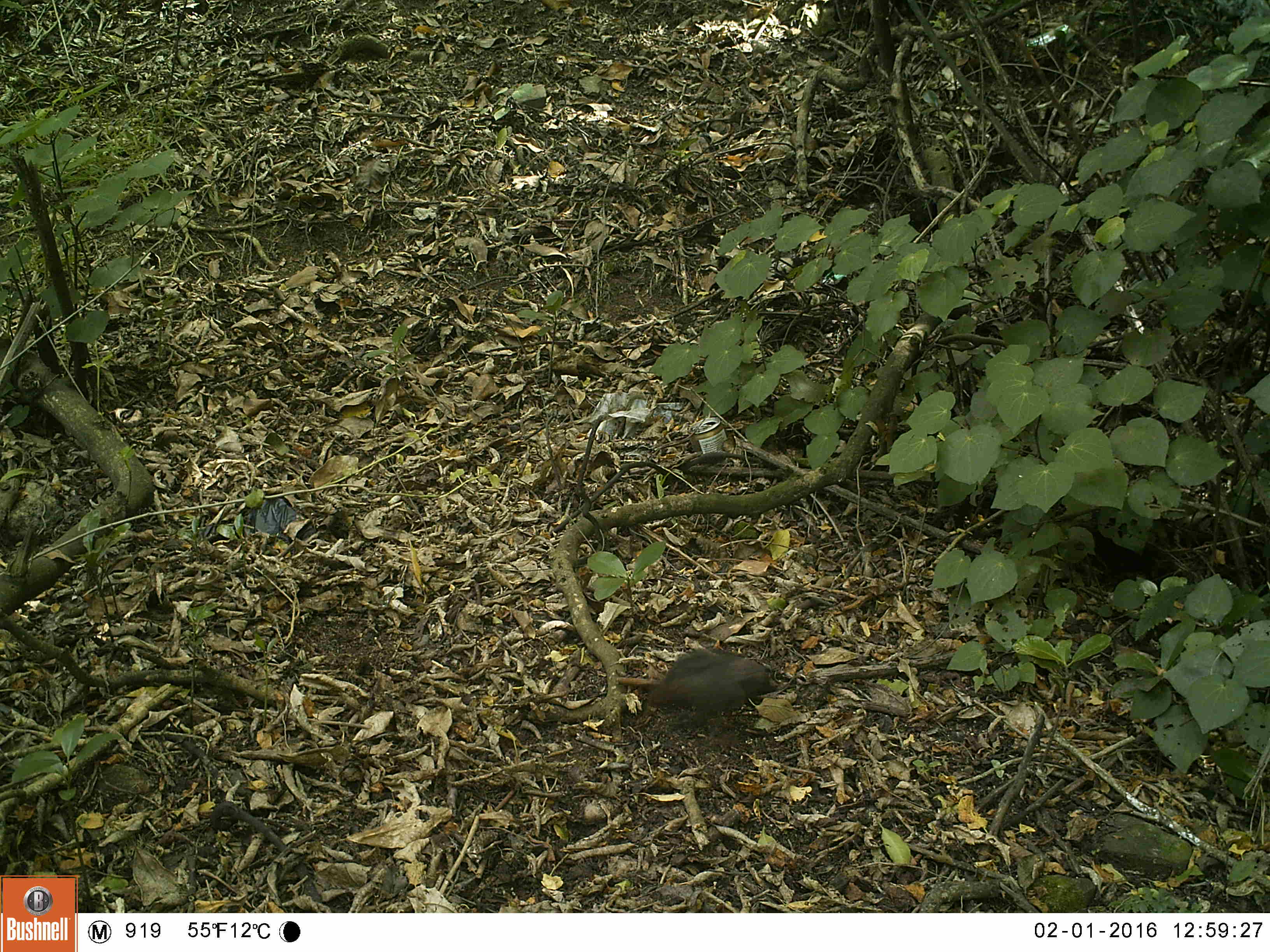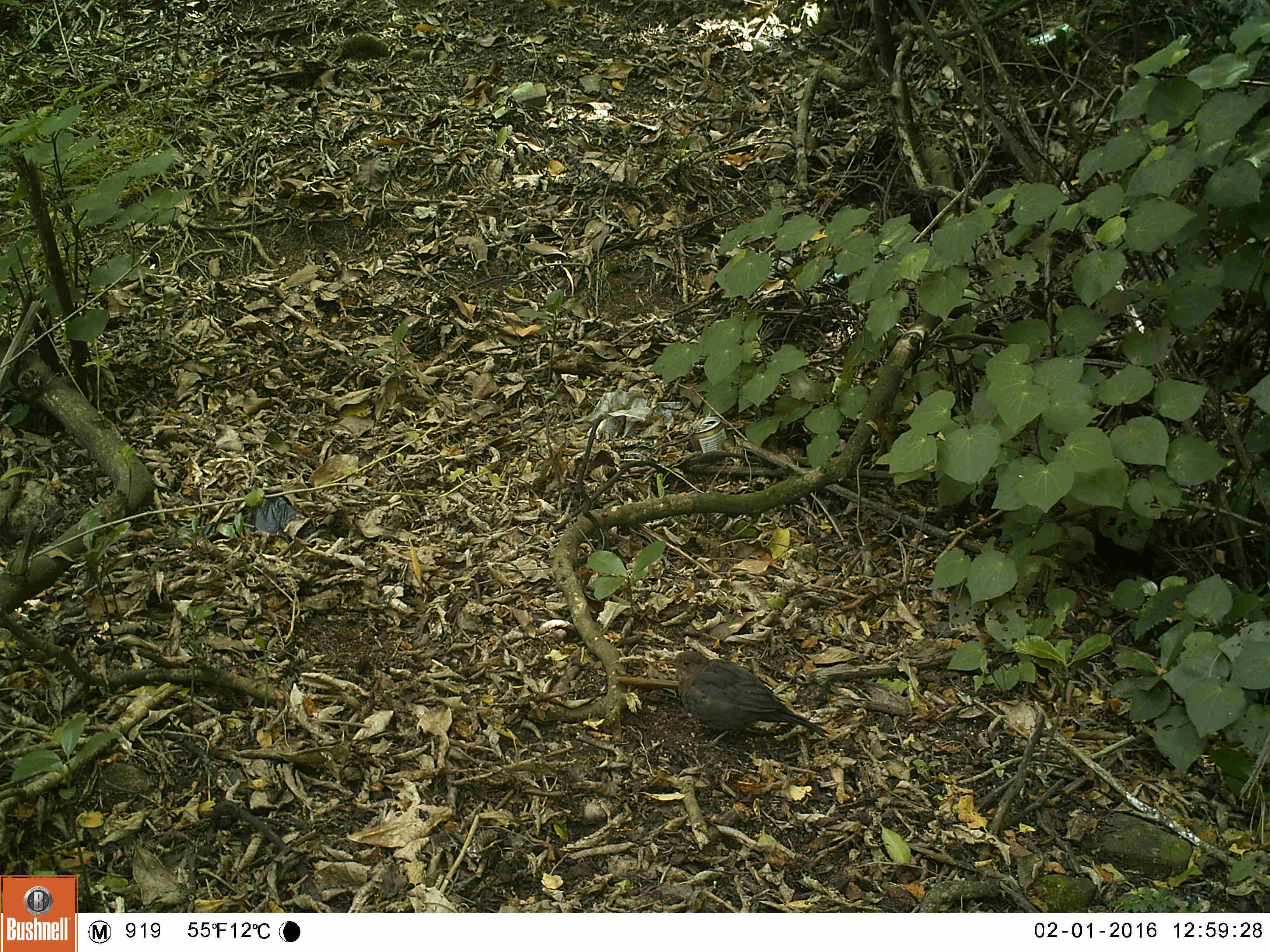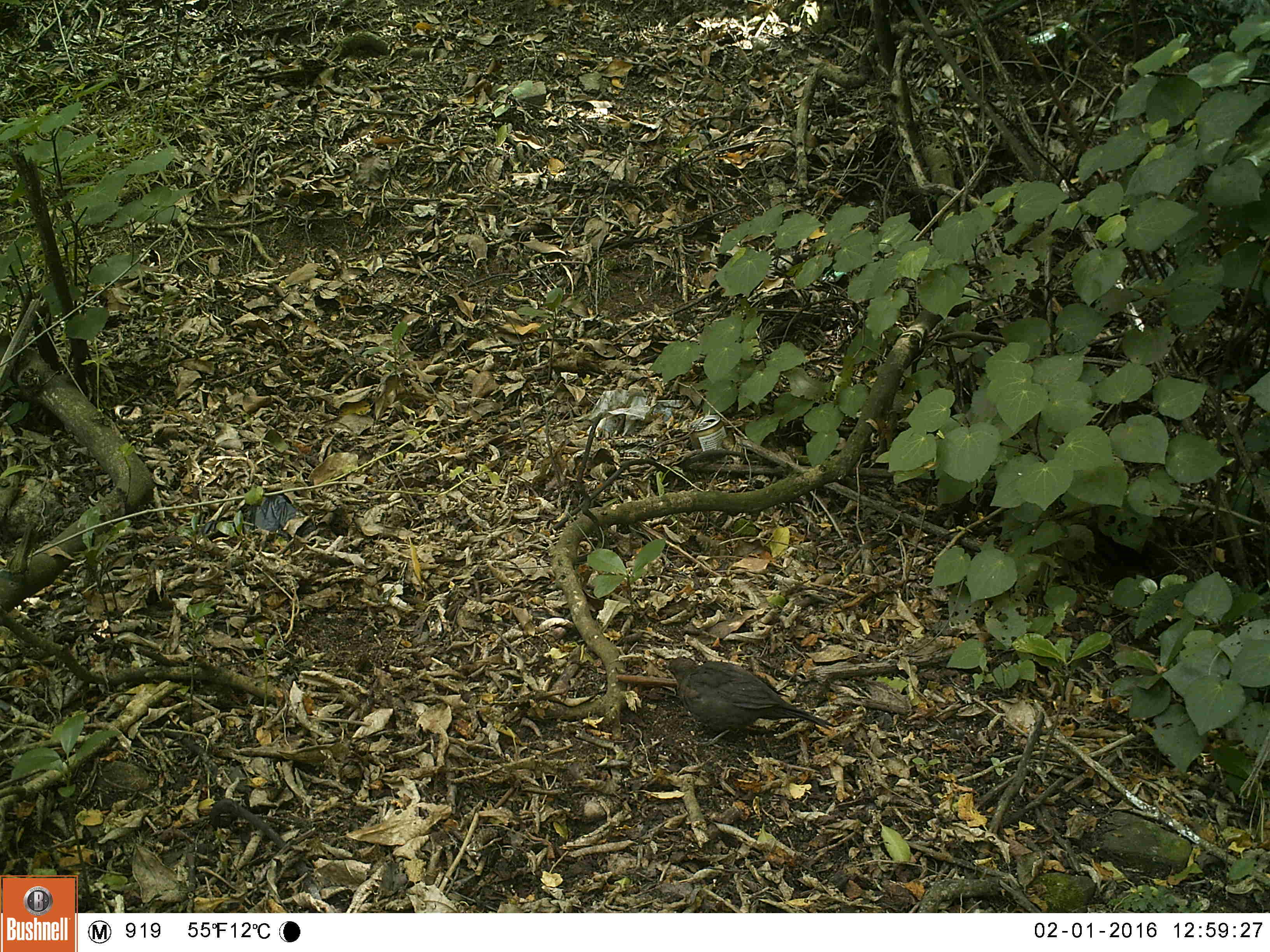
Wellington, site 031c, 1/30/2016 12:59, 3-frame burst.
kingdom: Animalia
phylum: Chordata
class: Aves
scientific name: Aves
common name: bird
Bird (Aves).